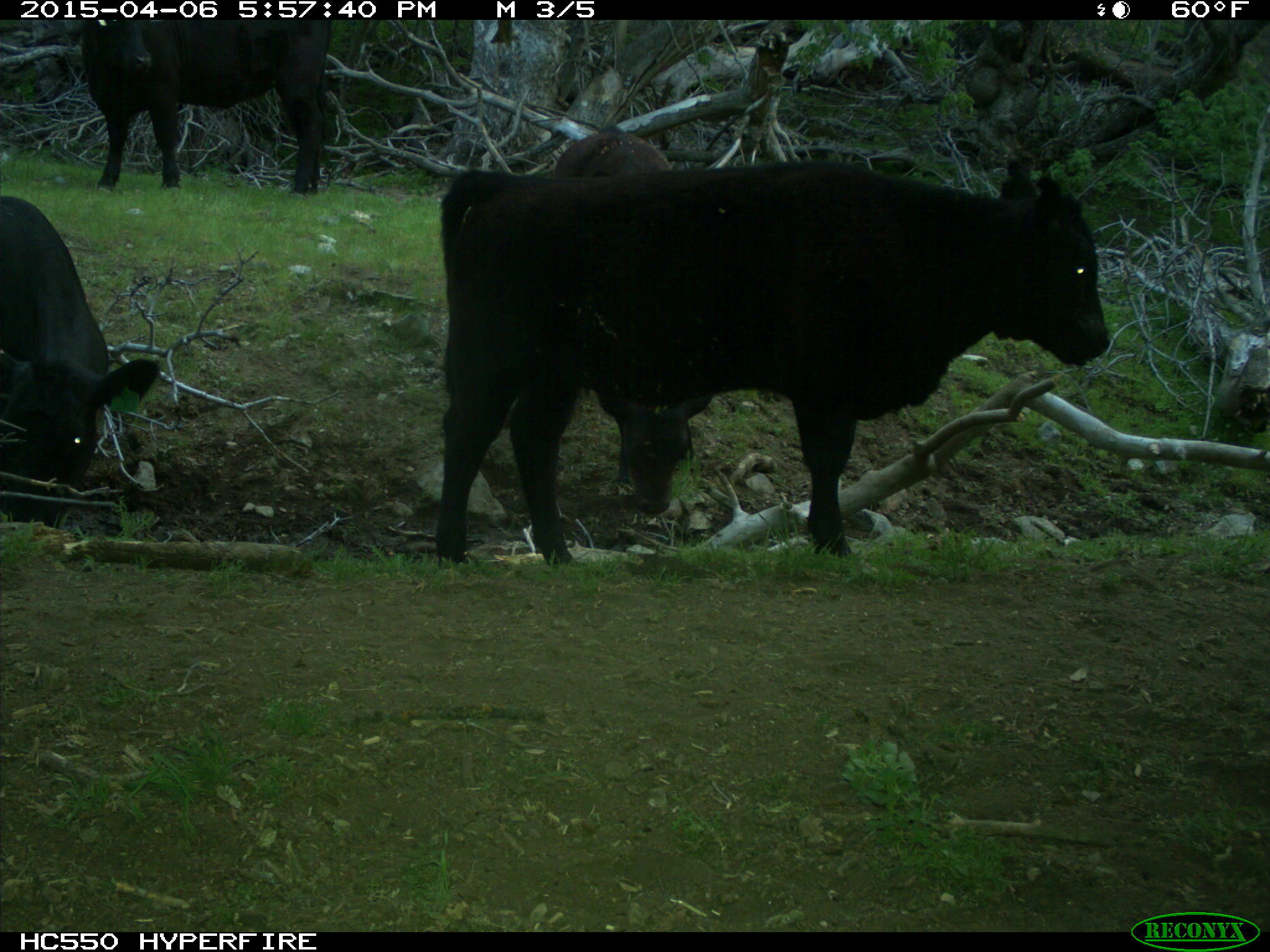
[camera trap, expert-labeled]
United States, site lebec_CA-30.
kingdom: Animalia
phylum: Chordata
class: Mammalia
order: Artiodactyla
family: Bovidae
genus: Bos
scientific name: Bos taurus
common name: domestic cow